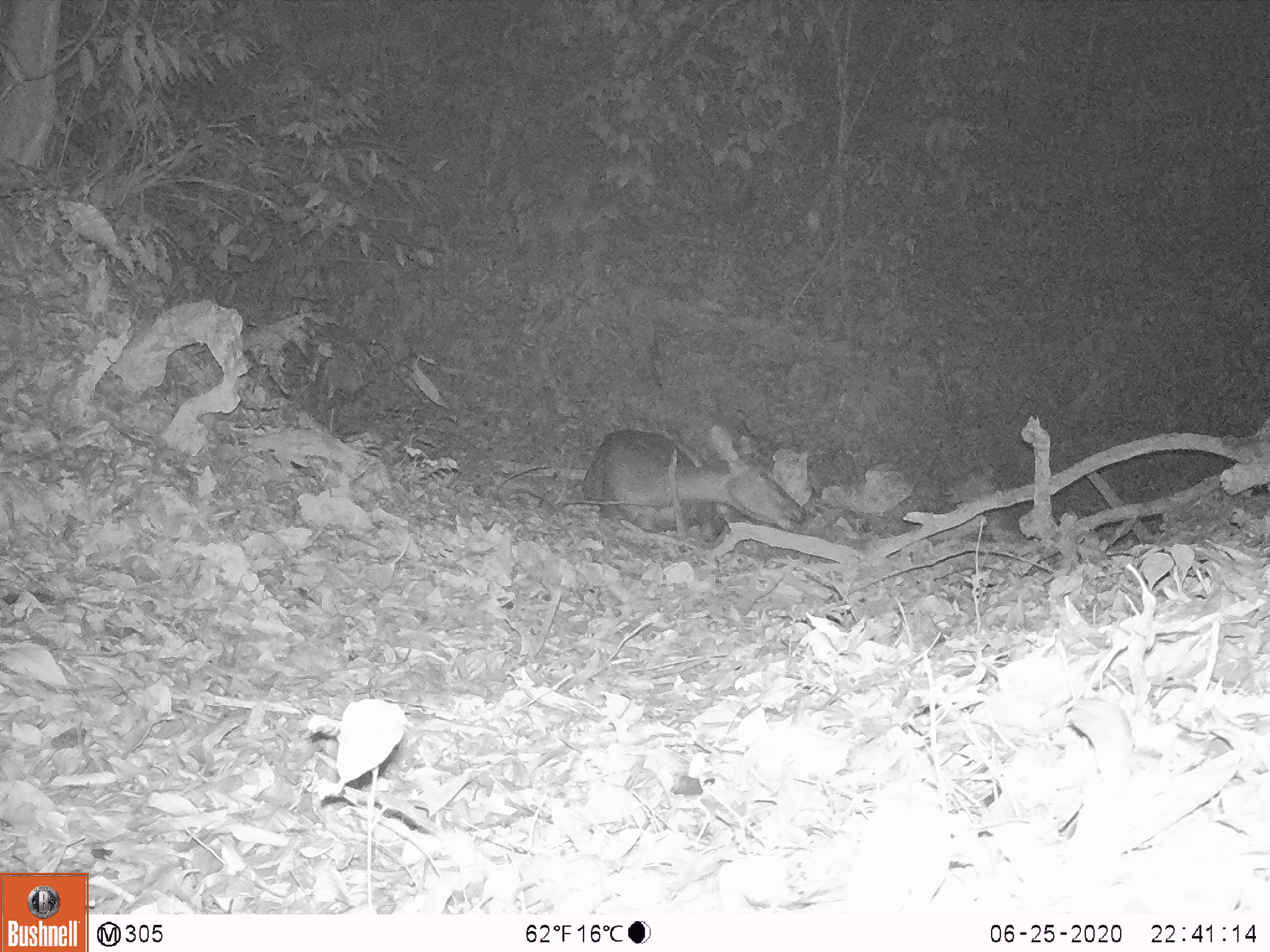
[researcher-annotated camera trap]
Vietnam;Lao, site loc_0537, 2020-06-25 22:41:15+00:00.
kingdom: Animalia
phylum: Chordata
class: Mammalia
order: Artiodactyla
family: Cervidae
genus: Rusa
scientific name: Rusa unicolor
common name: sambar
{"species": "sambar (Rusa unicolor)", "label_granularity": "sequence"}